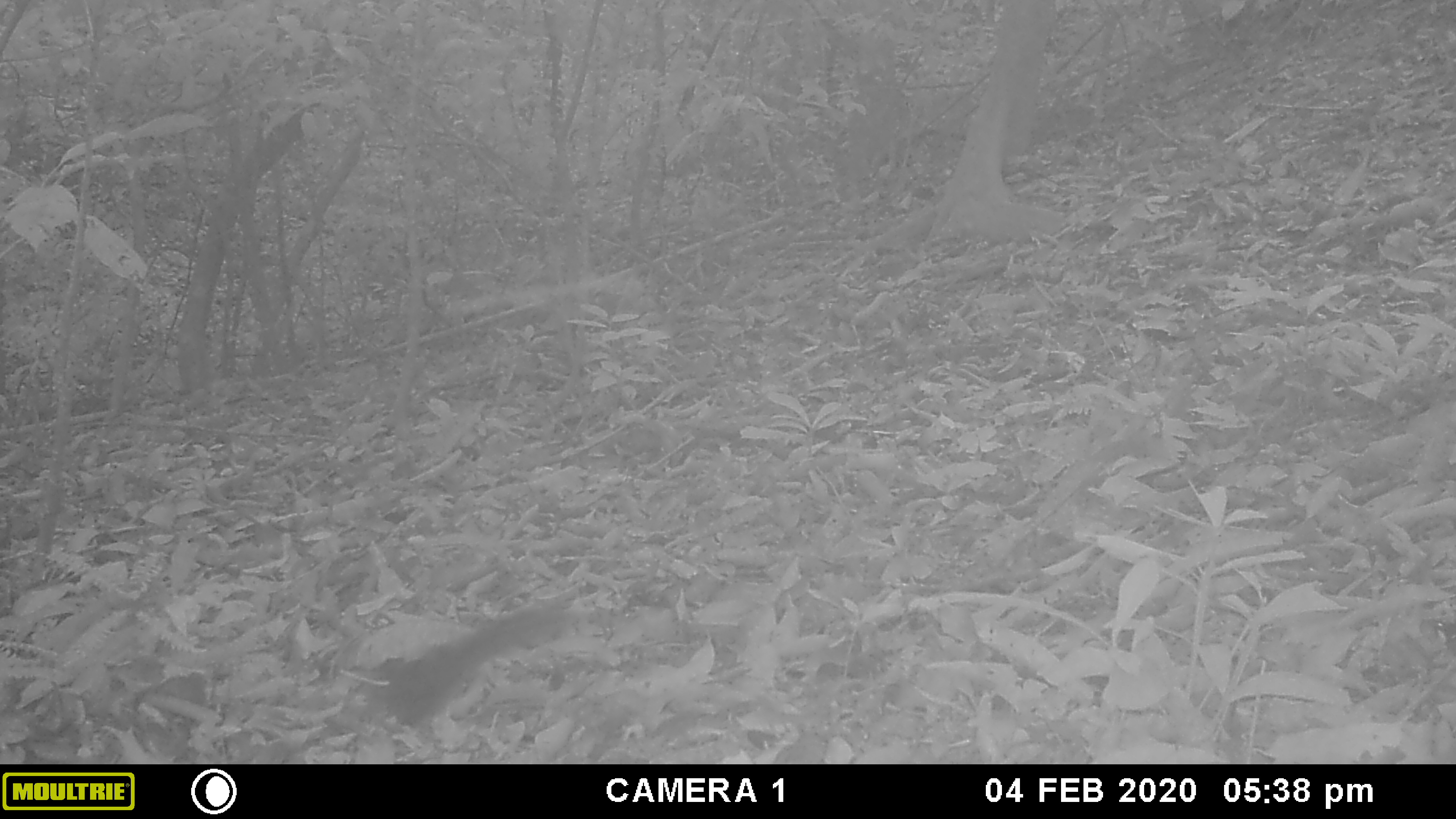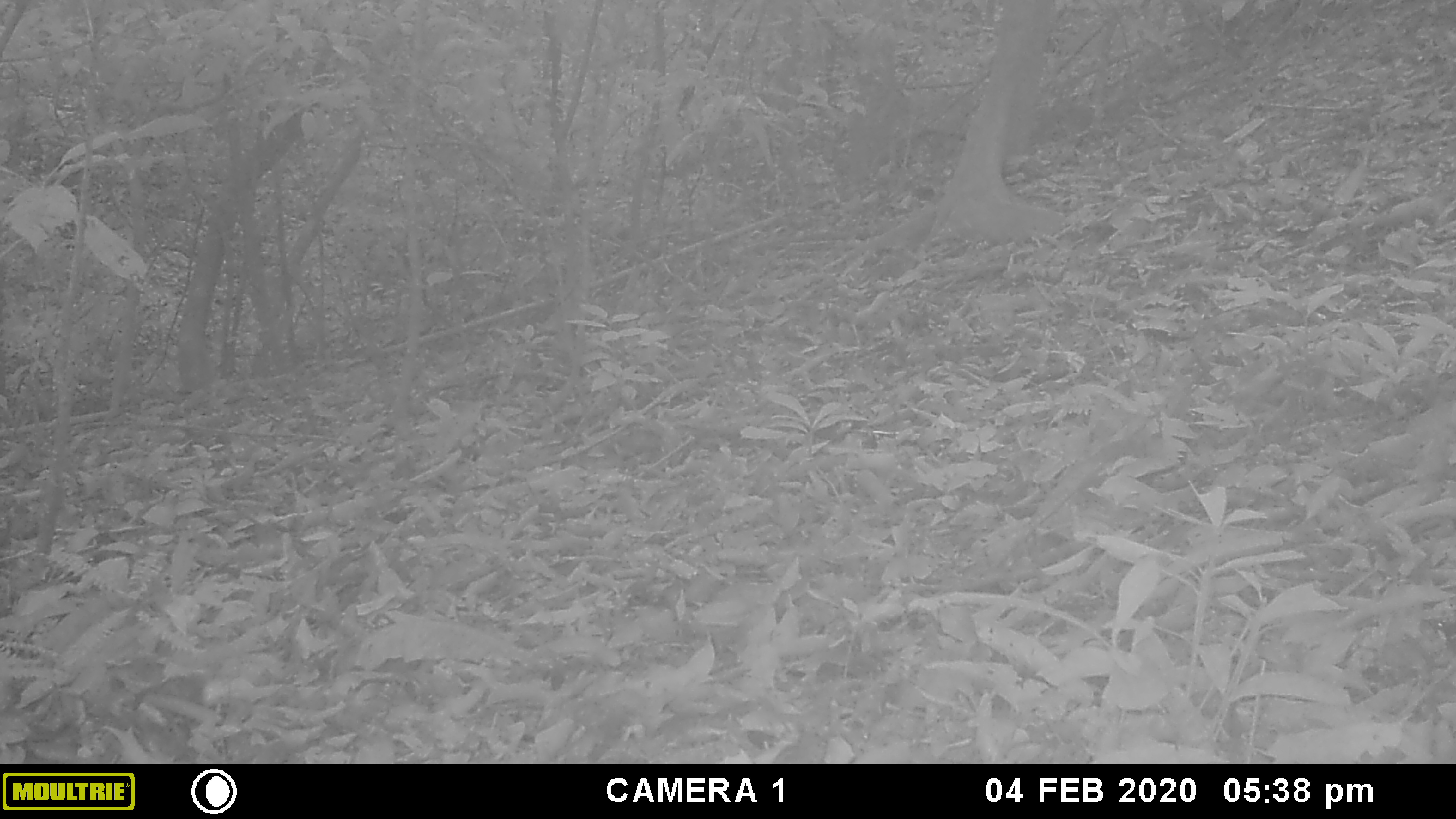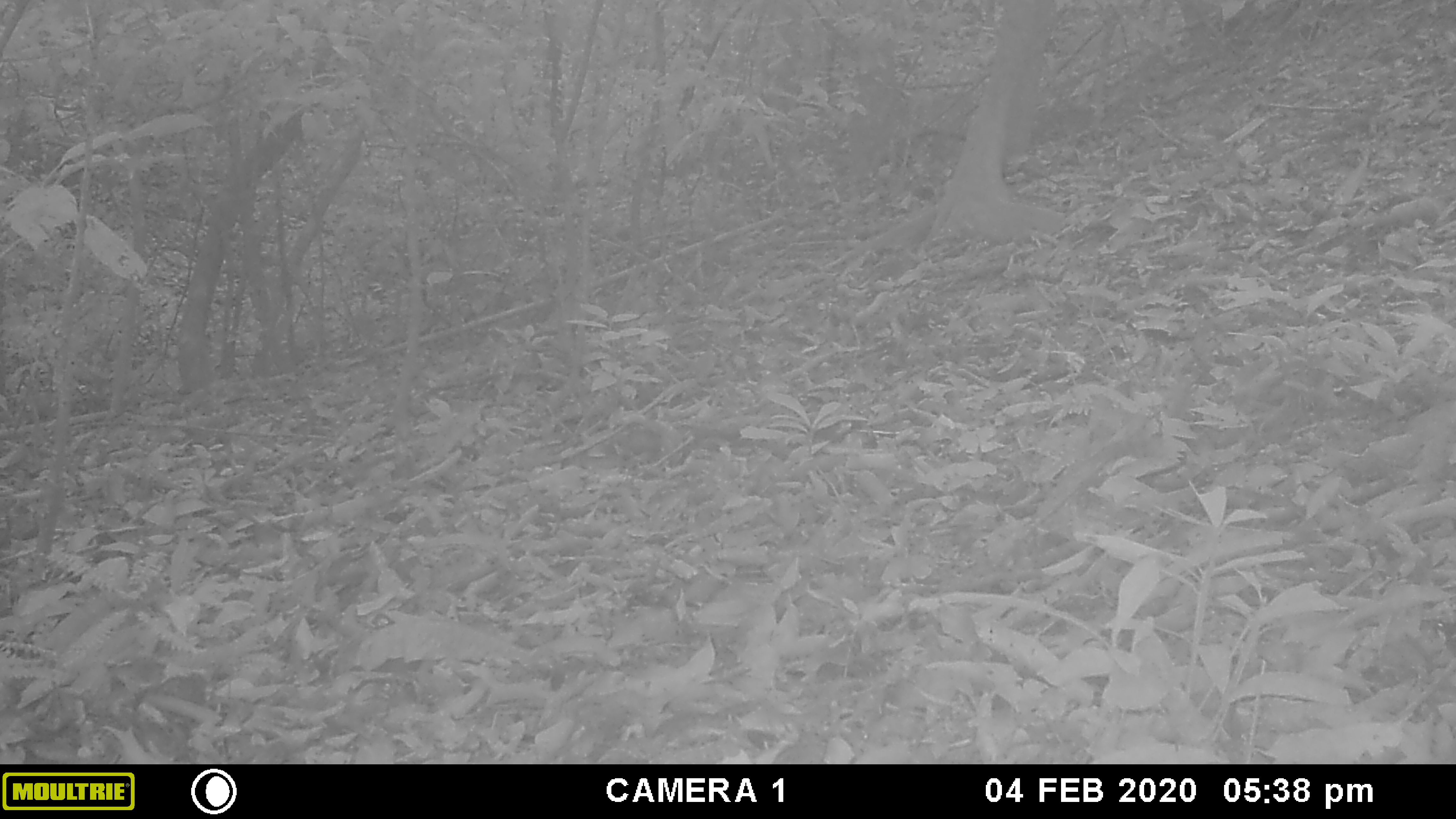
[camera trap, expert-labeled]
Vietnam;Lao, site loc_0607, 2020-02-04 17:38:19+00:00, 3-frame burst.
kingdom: Animalia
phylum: Chordata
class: Mammalia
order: Rodentia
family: Sciuridae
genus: Sciurus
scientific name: Sciurus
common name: squirrel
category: unidentified squirrel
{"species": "unidentified squirrel (squirrel) (Sciurus)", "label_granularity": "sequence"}